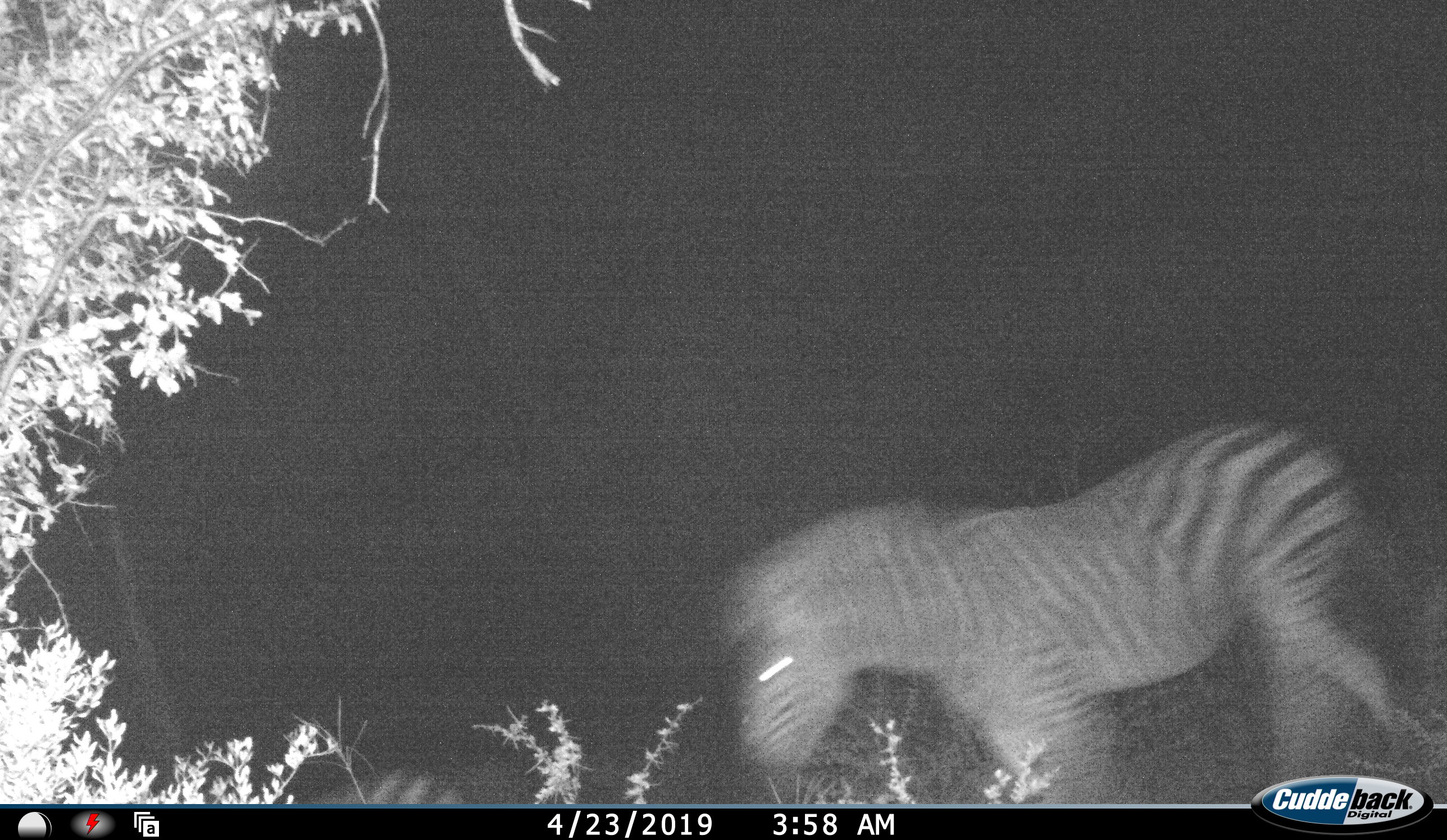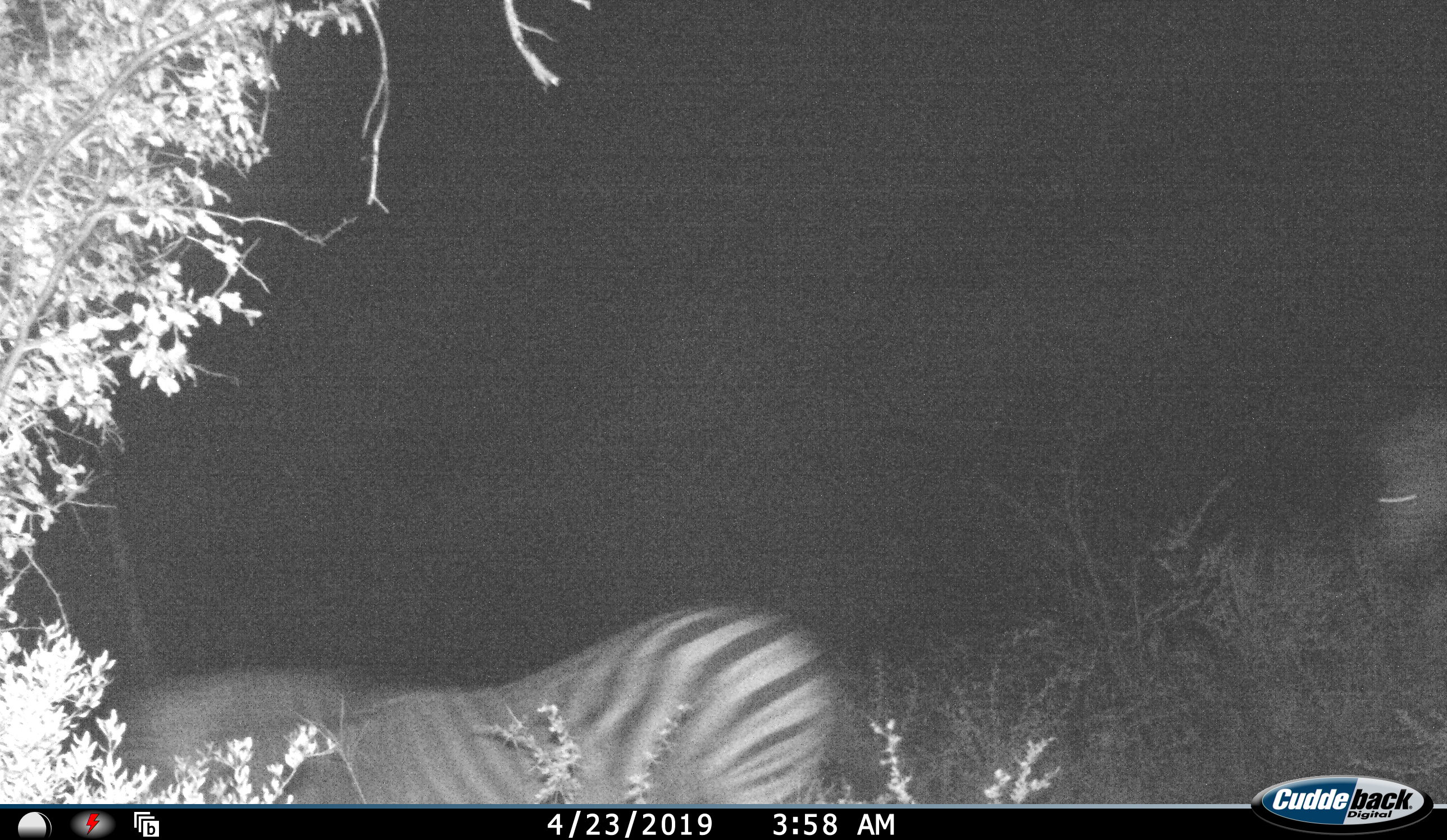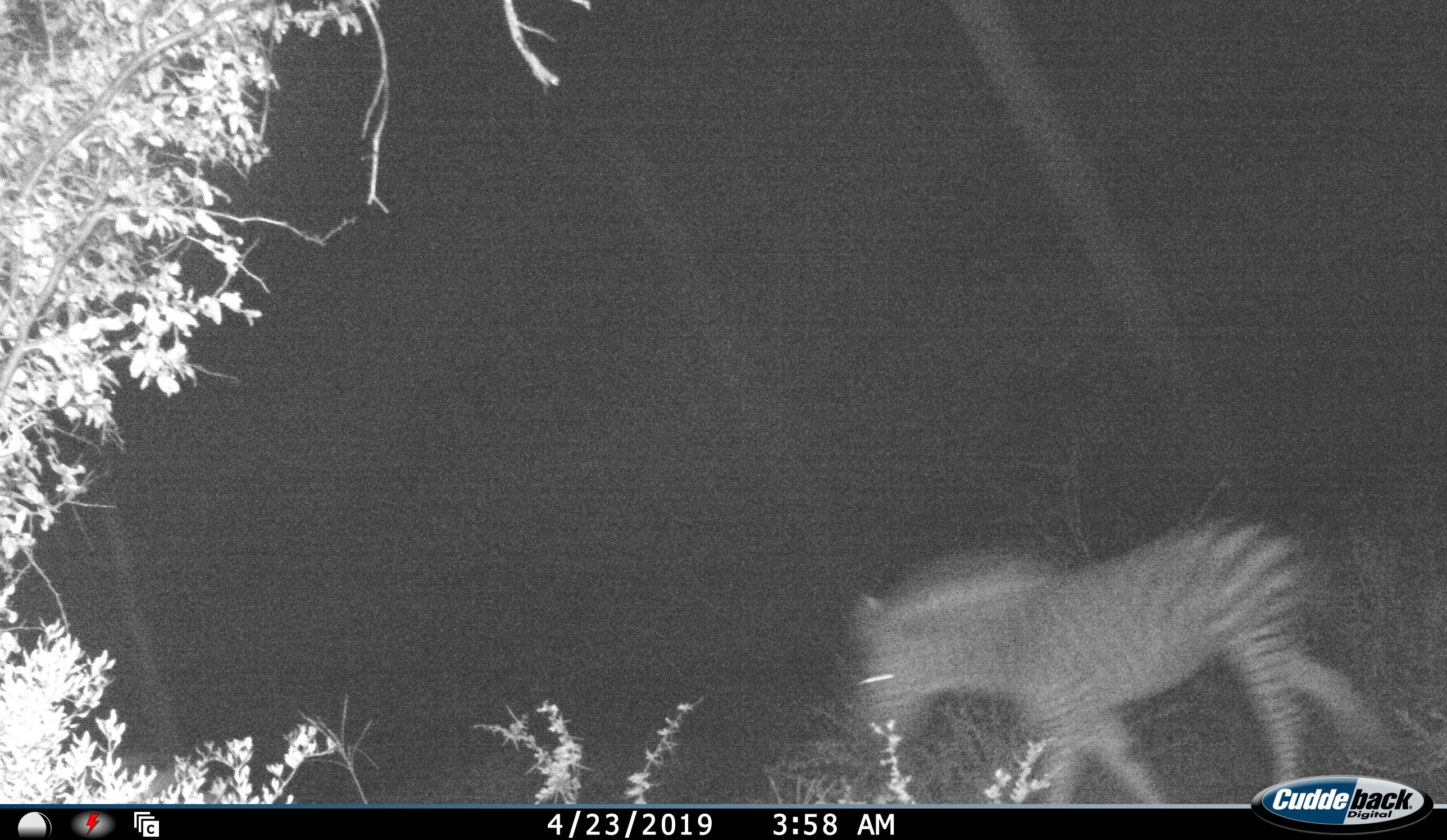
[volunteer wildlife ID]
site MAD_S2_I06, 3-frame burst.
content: unidentified animal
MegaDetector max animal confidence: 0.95